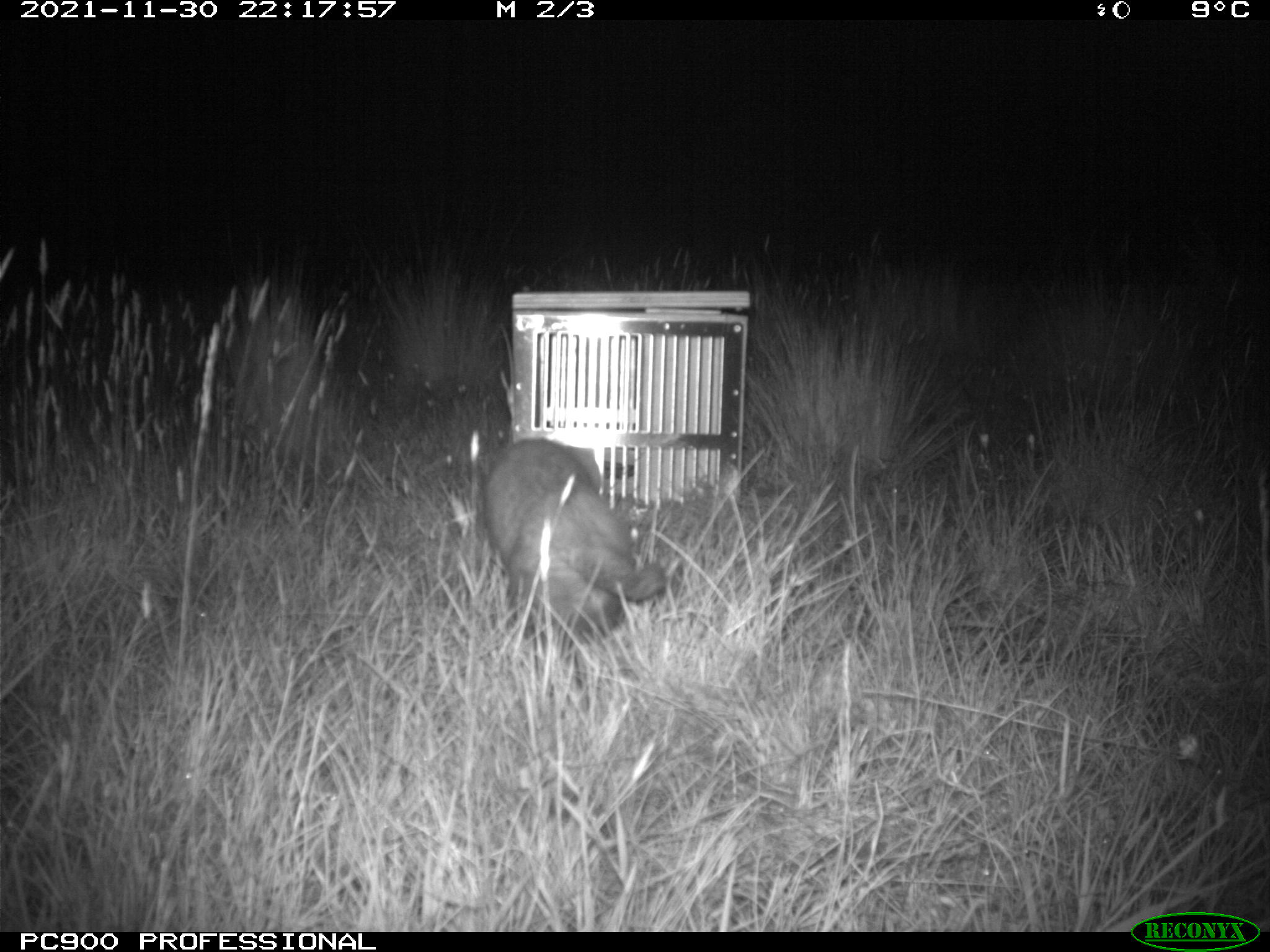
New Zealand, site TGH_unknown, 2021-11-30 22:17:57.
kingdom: Animalia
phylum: Chordata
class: Mammalia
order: Carnivora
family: Mustelidae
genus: Mustela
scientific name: Mustela furo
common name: ferret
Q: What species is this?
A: Ferret (Mustela furo).